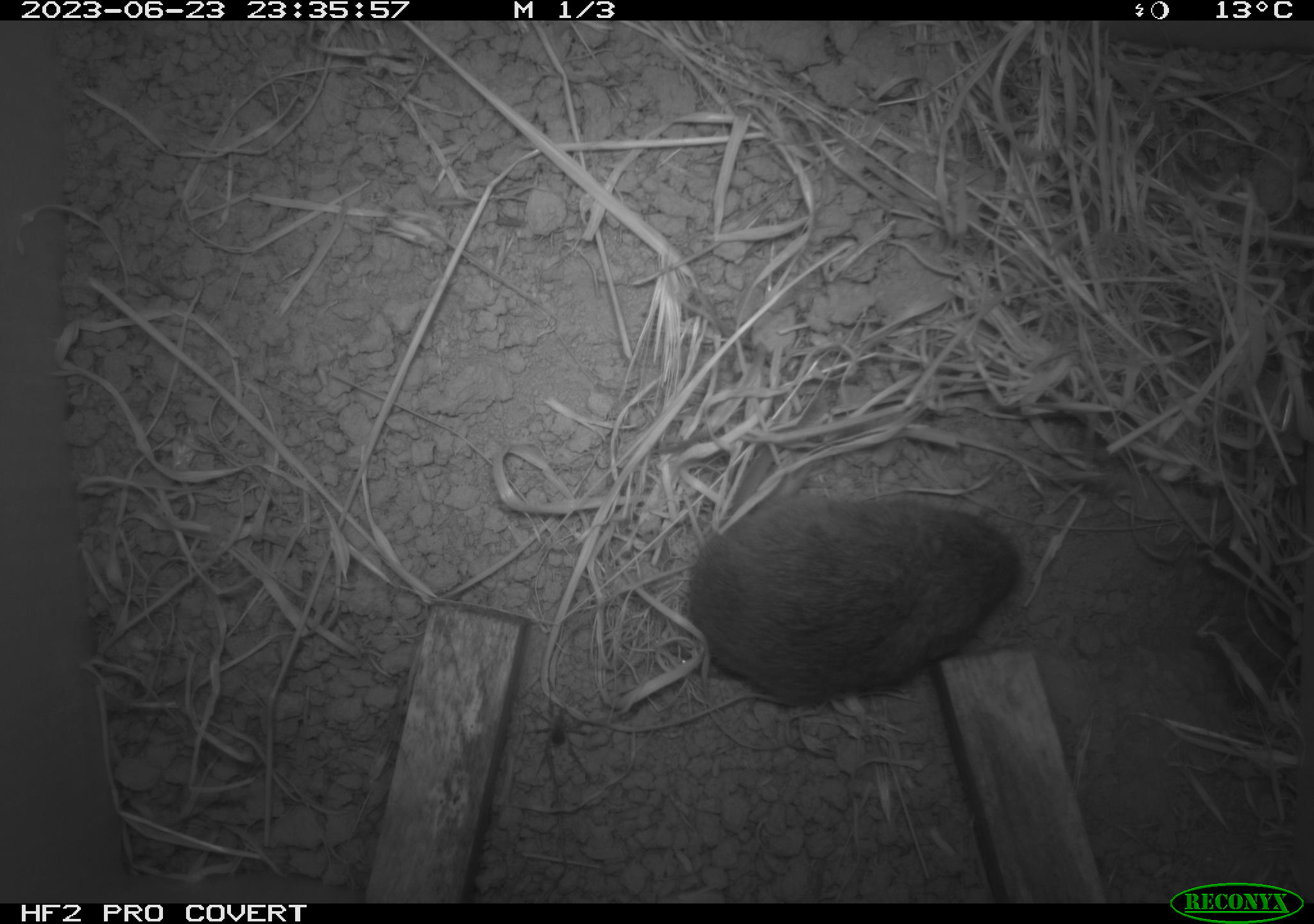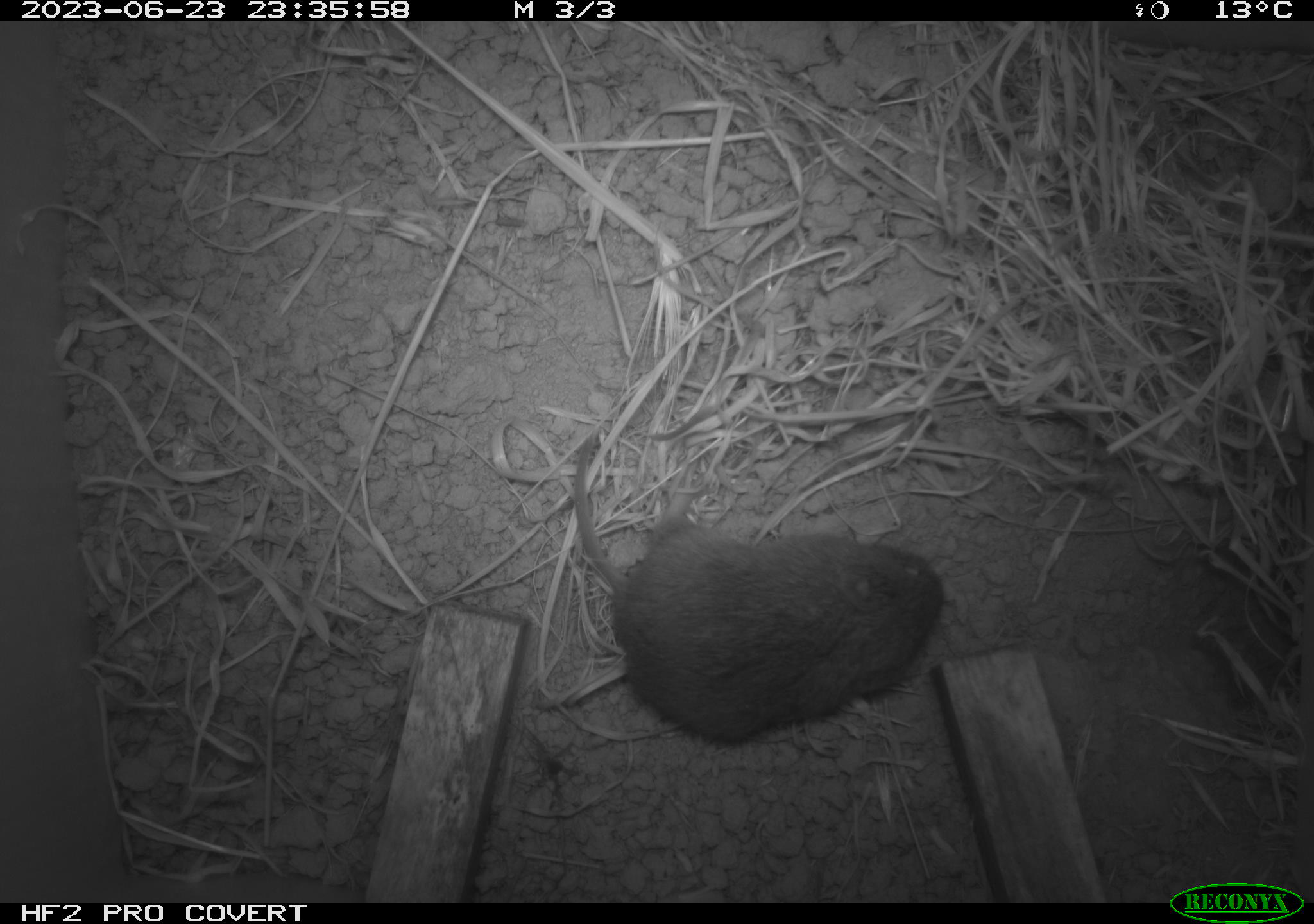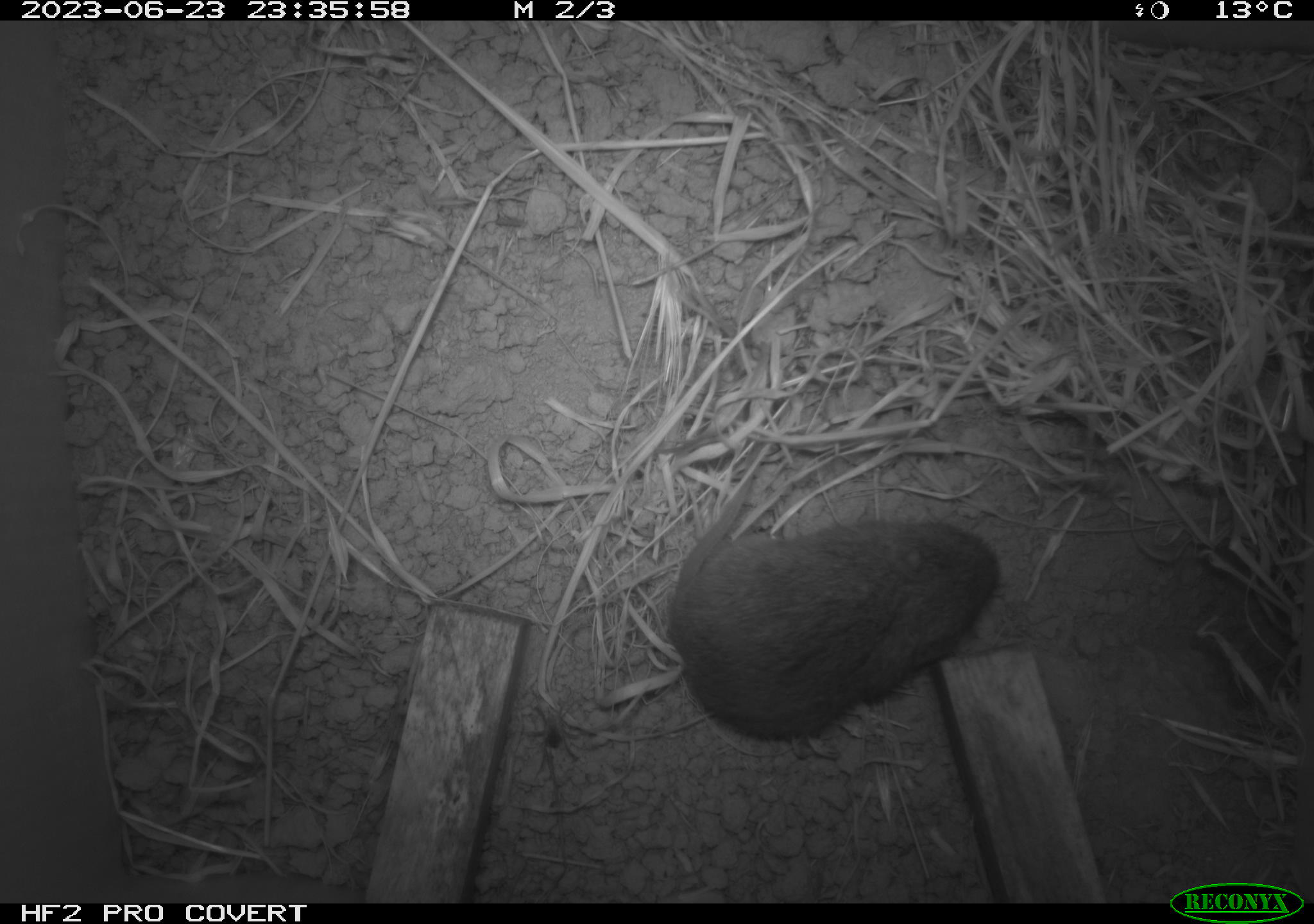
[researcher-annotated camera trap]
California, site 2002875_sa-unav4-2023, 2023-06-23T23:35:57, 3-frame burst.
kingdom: Animalia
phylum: Chordata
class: Mammalia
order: Rodentia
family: Cricetidae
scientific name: Arvicolinae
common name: voles, lemmings, and muskrats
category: arvicolinae subfamily